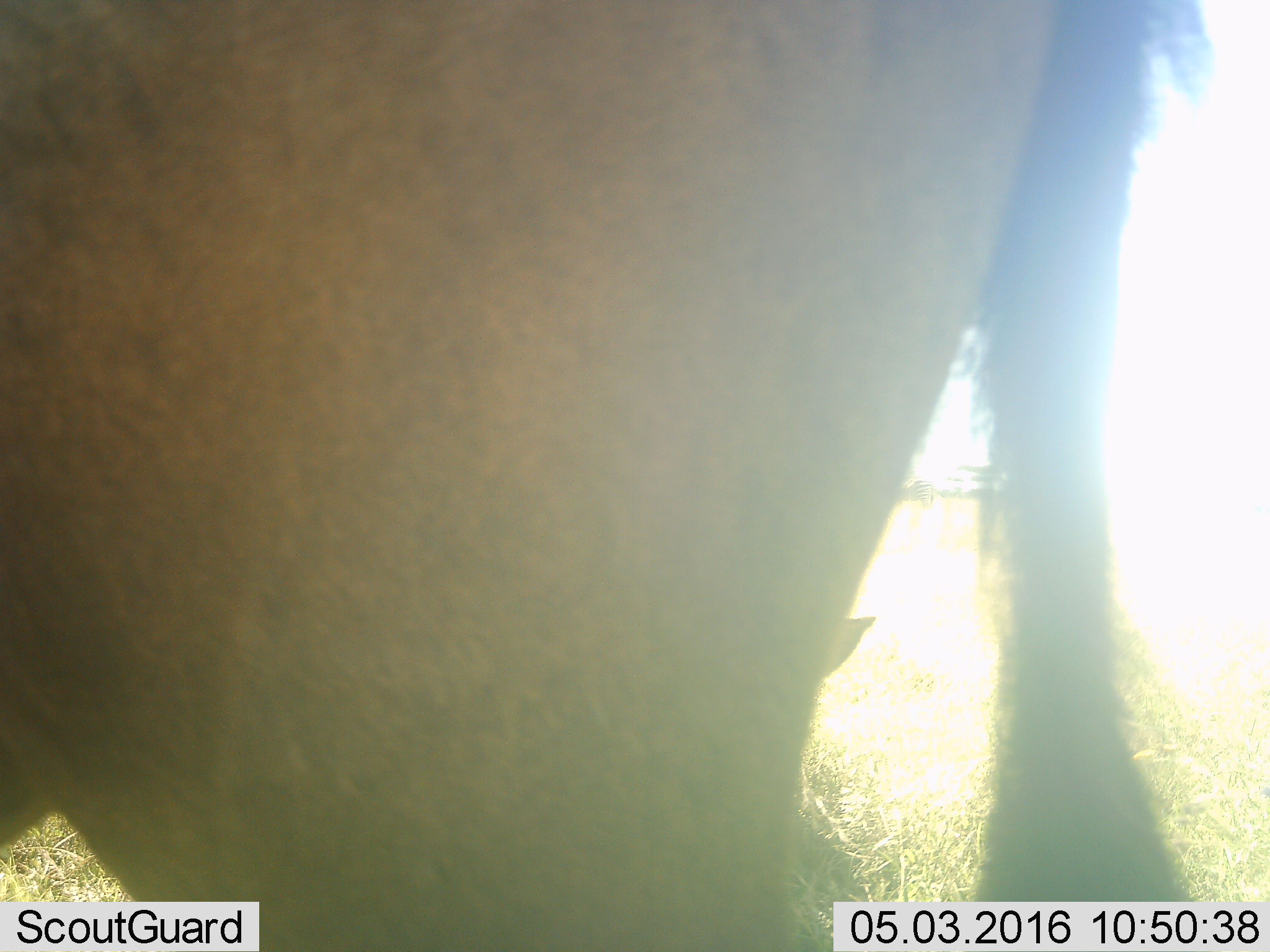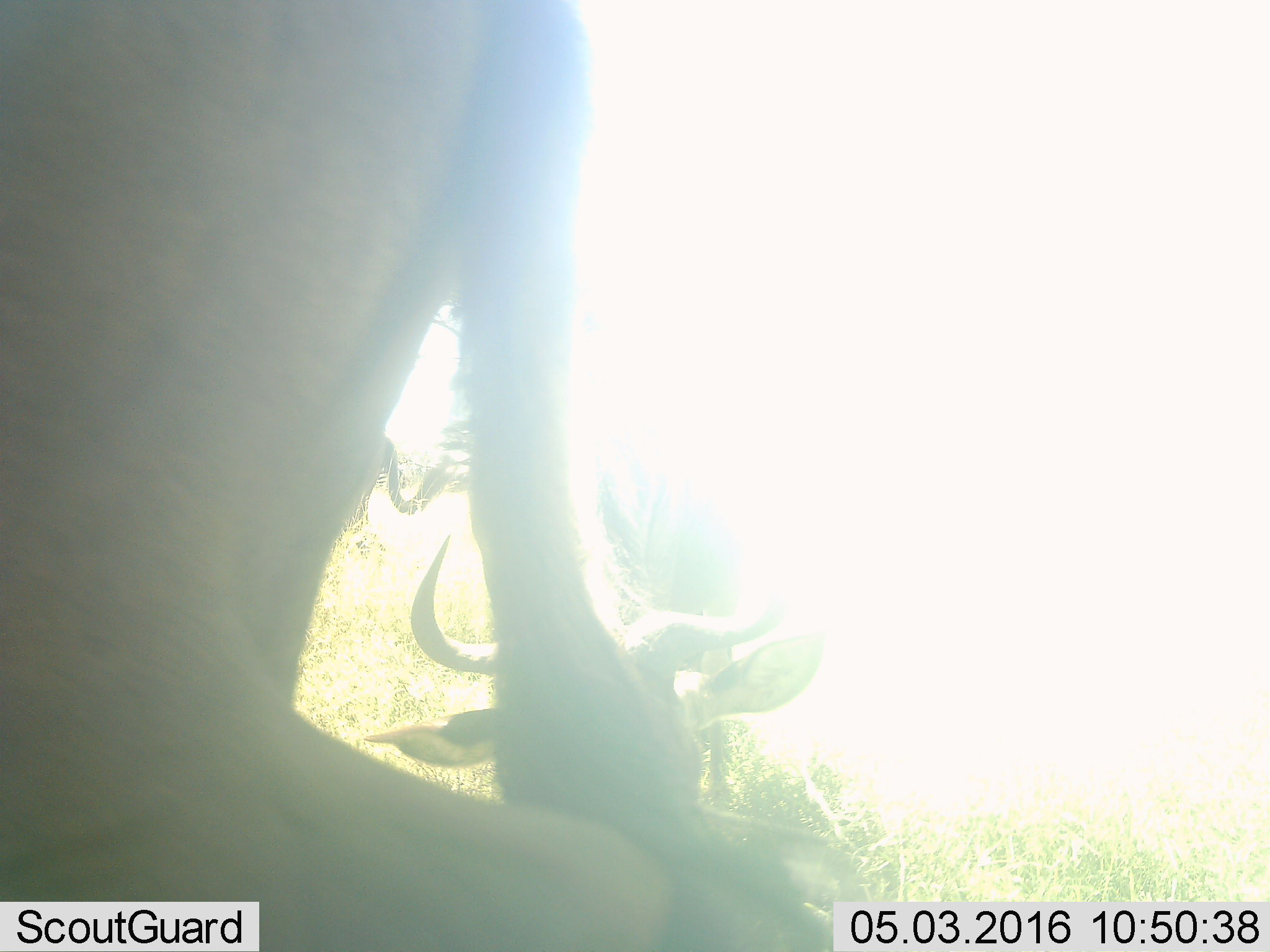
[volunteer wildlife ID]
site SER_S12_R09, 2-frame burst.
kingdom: Animalia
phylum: Chordata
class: Mammalia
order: Artiodactyla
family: Bovidae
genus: Connochaetes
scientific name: Connochaetes taurinus taurinus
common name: blue wildebeest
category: wildebeestblue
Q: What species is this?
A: Wildebeestblue (blue wildebeest) (Connochaetes taurinus taurinus).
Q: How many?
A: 3.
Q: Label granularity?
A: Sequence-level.